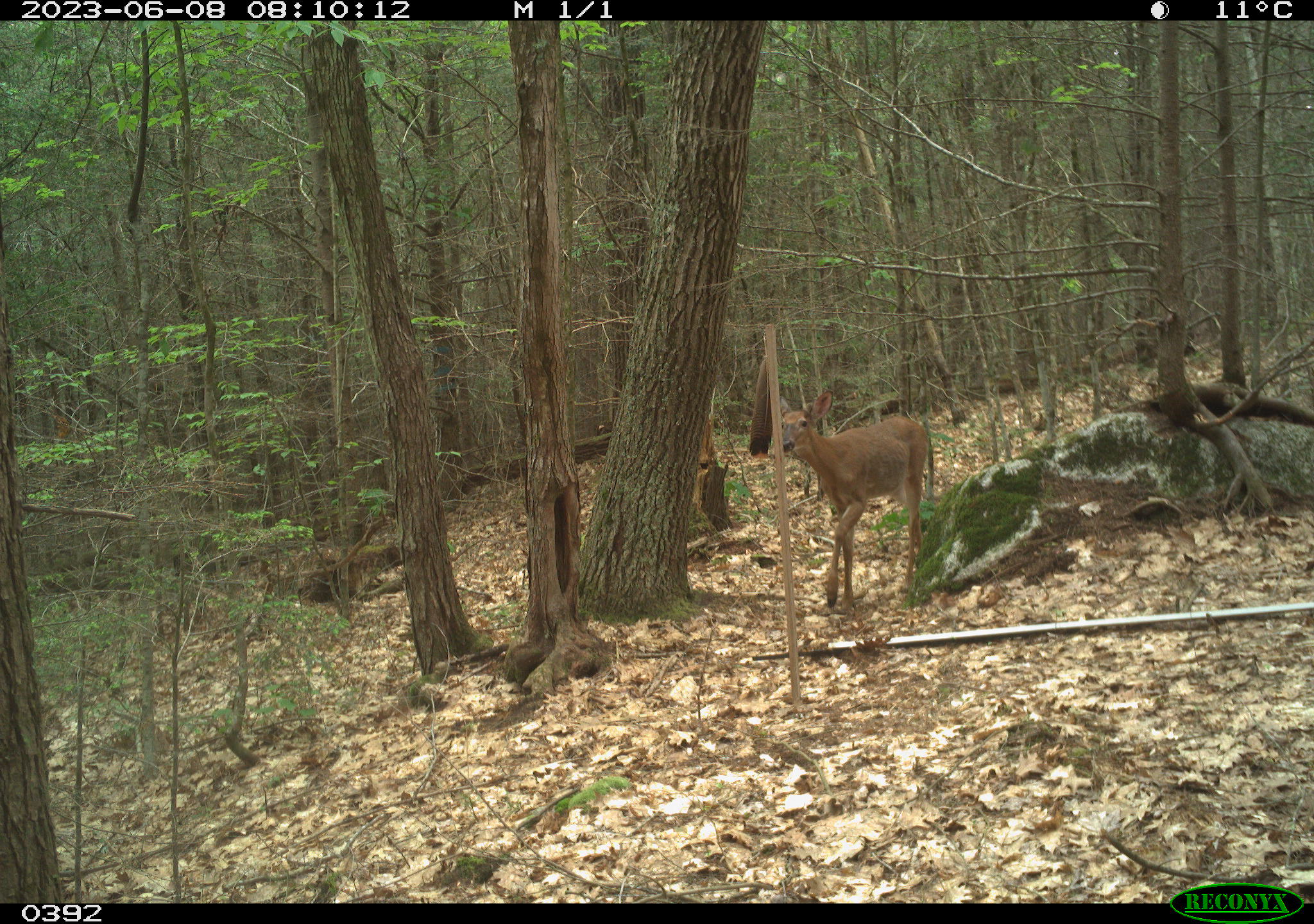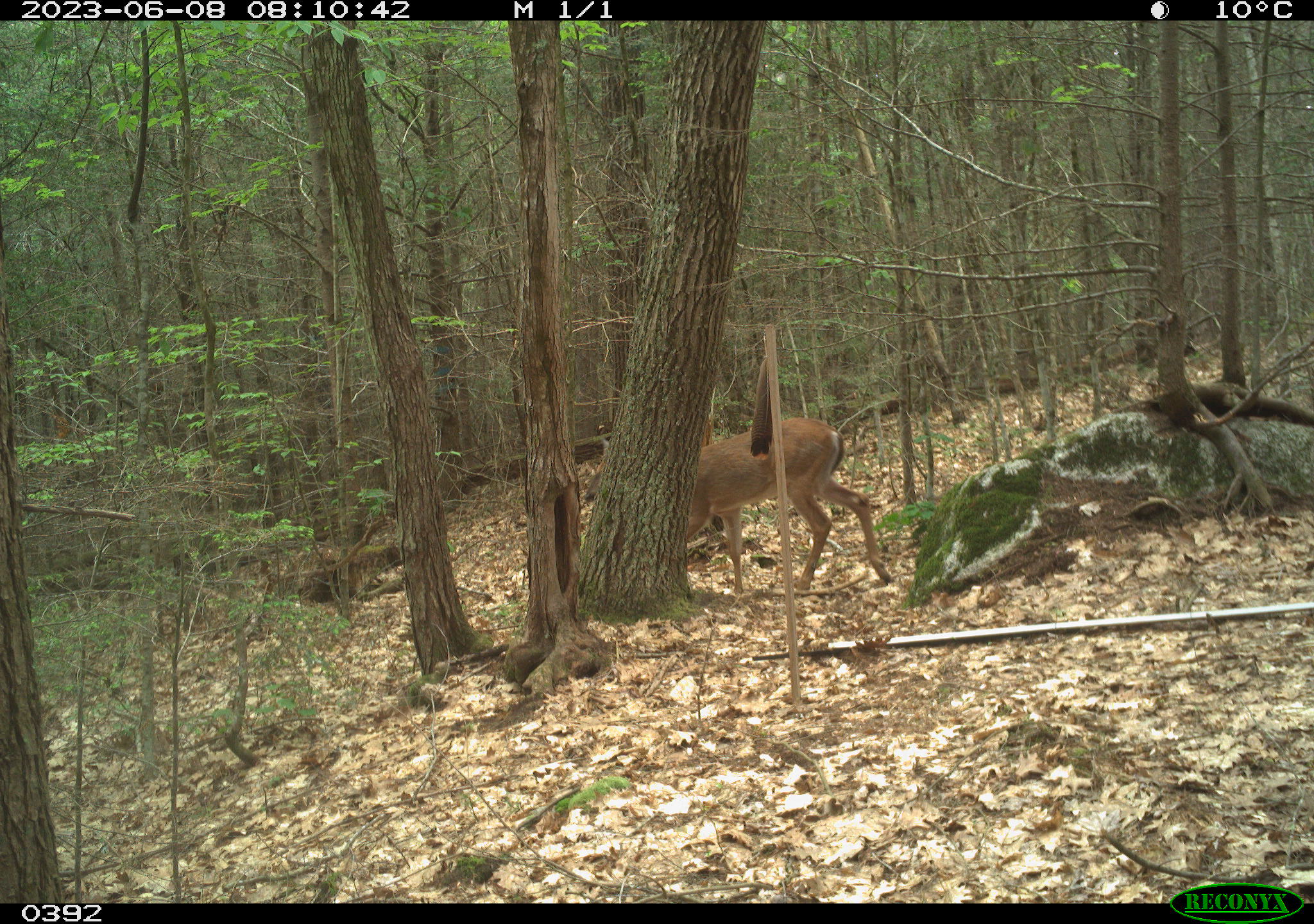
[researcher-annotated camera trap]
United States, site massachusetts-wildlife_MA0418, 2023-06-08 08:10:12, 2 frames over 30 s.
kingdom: Animalia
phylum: Chordata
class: Mammalia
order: Artiodactyla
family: Cervidae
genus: Odocoileus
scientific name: Odocoileus virginianus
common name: white-tailed deer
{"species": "white-tailed deer (Odocoileus virginianus)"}